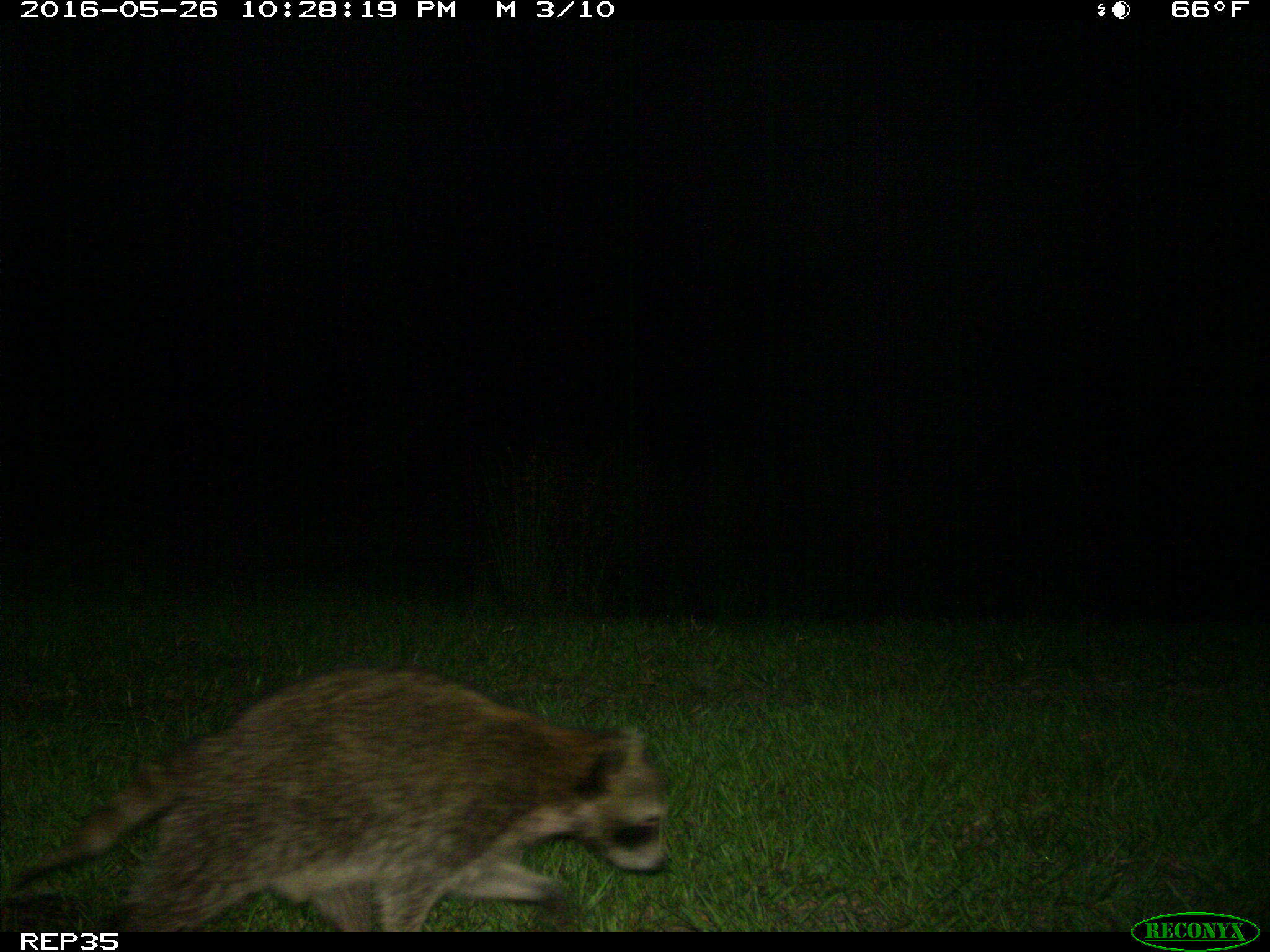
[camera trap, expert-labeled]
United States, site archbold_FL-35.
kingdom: Animalia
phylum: Chordata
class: Mammalia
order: Carnivora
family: Procyonidae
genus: Procyon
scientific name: Procyon lotor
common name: common raccoon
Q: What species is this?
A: Procyon lotor (common raccoon).